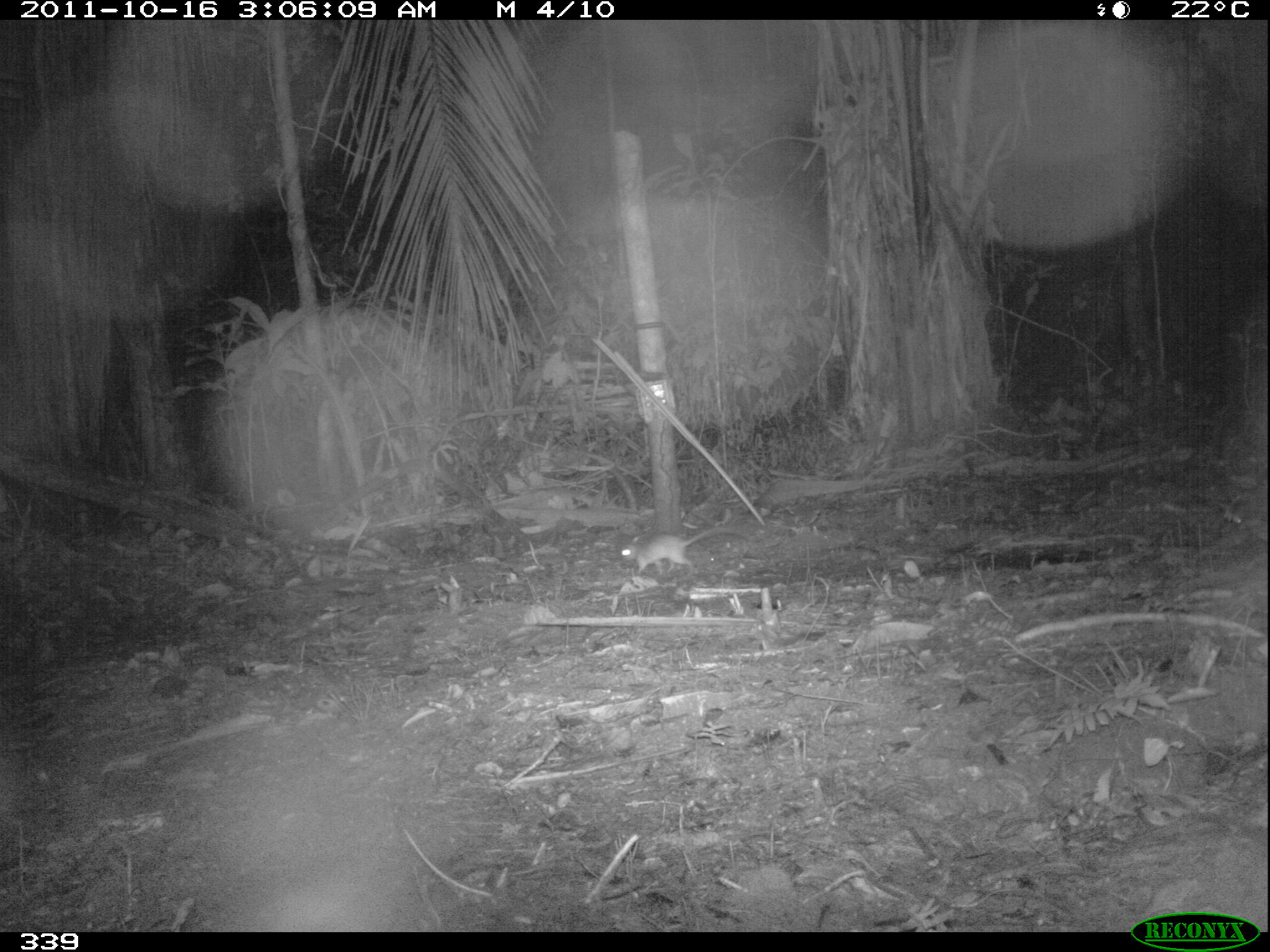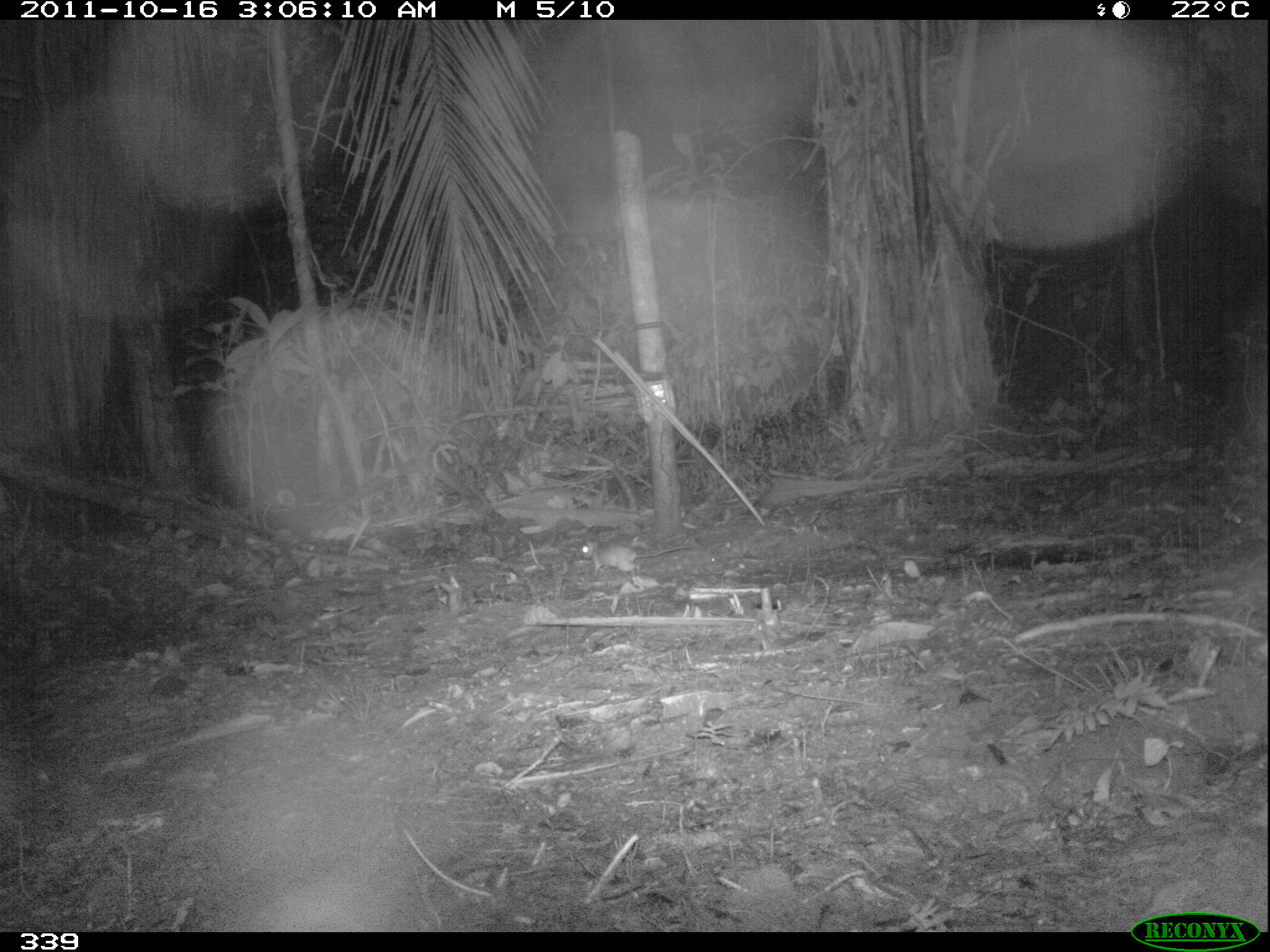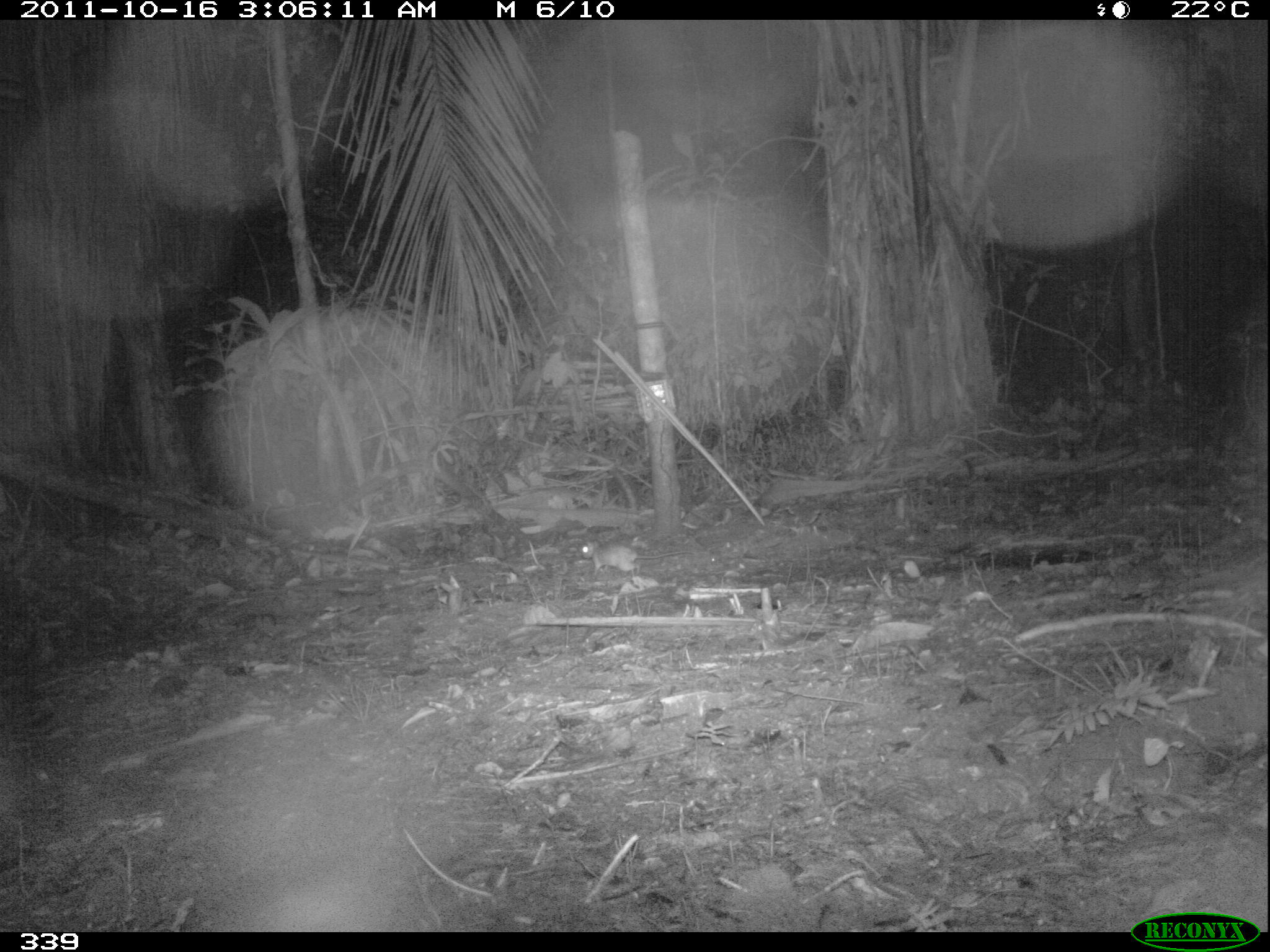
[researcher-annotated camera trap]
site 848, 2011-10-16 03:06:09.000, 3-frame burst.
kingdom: Animalia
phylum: Chordata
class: Mammalia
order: Rodentia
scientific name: Rodentia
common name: rodents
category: unknown rodent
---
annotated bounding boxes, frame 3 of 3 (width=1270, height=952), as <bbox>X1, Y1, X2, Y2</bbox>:
unknown rodent: <bbox>578, 537, 696, 579</bbox>